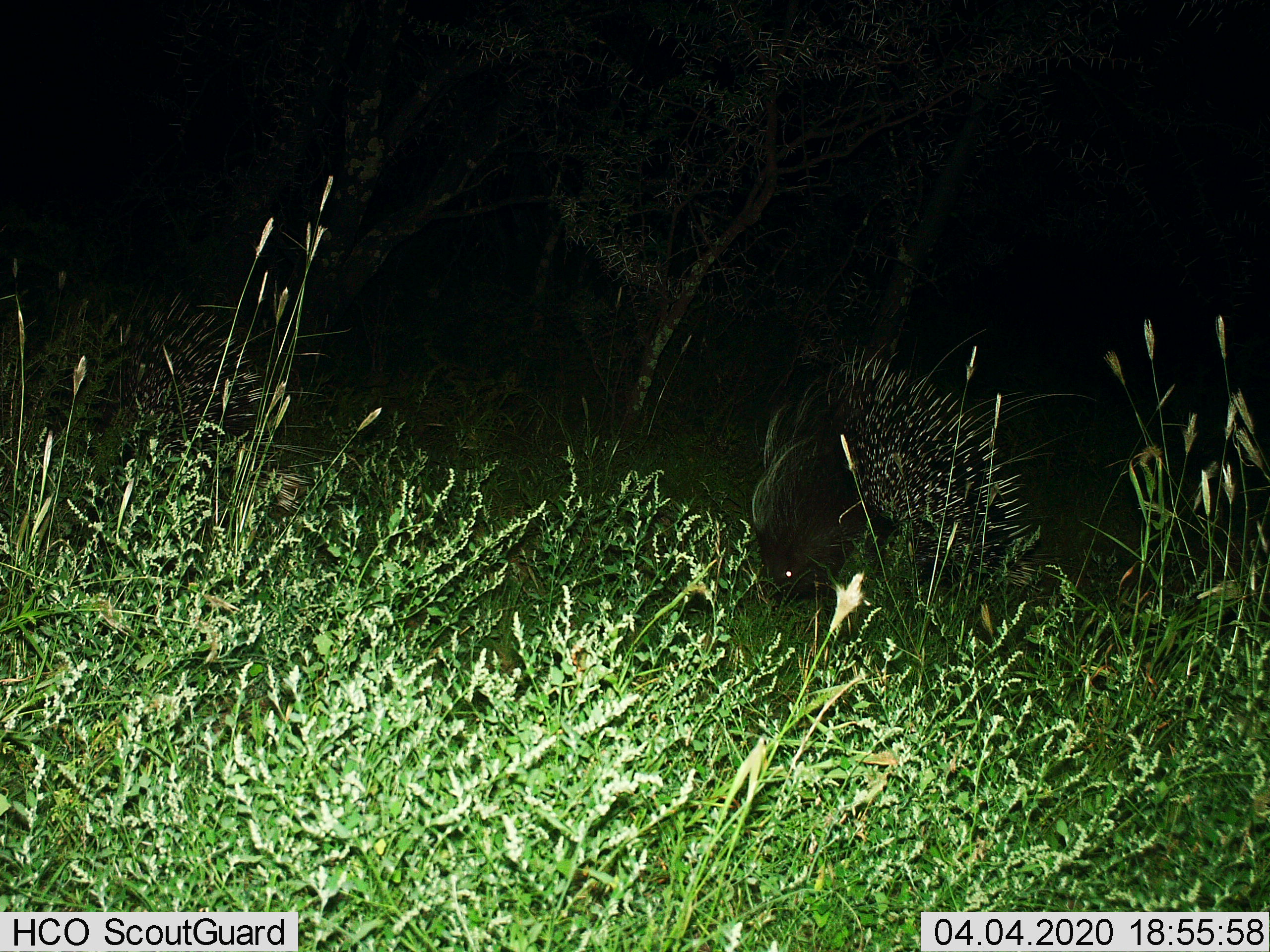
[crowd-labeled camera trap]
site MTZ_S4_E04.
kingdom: Animalia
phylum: Chordata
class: Mammalia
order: Rodentia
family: Hystricidae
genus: Hystrix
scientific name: Hystrix cristata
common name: crested porcupine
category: porcupine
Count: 2.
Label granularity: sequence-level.